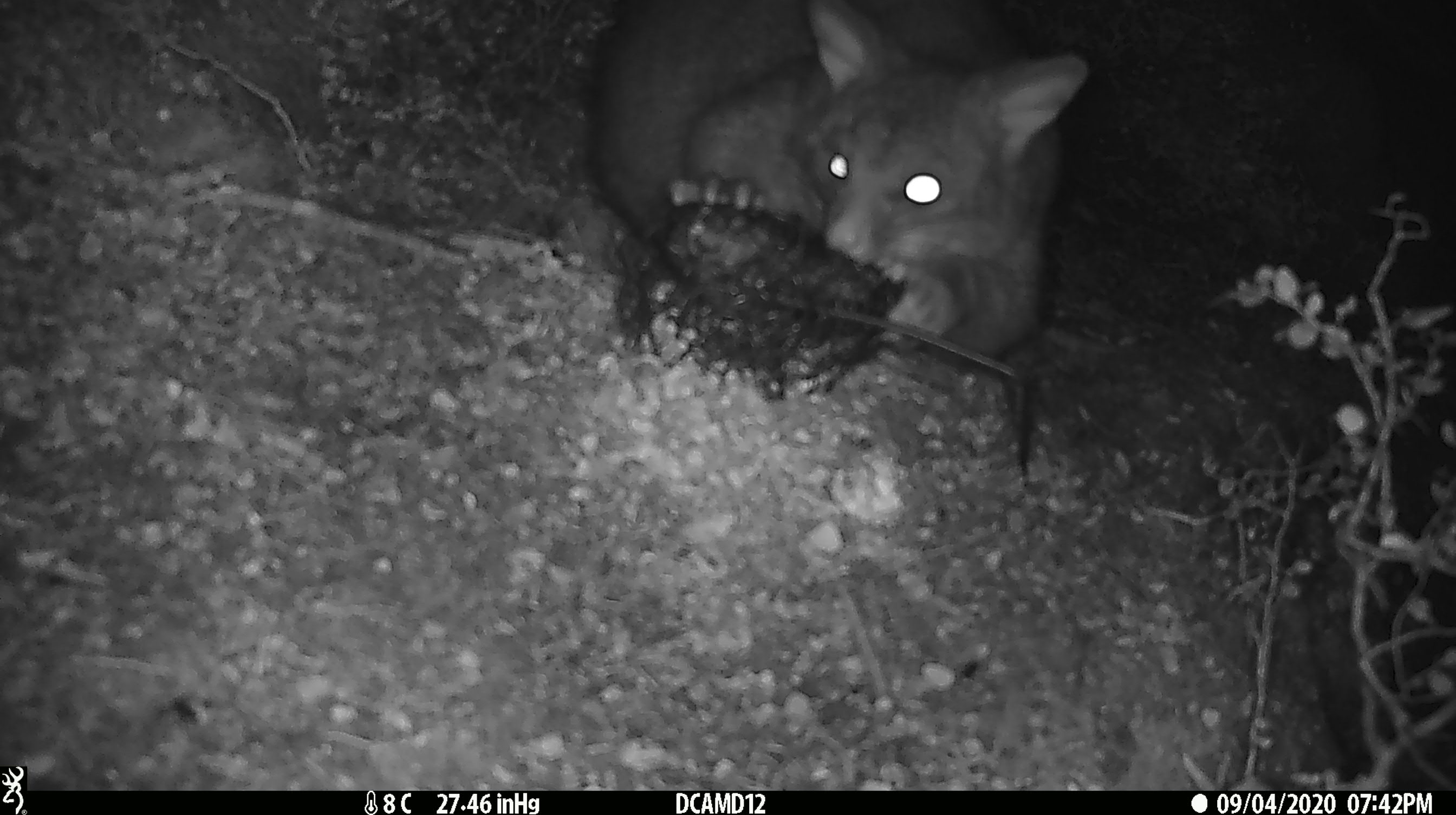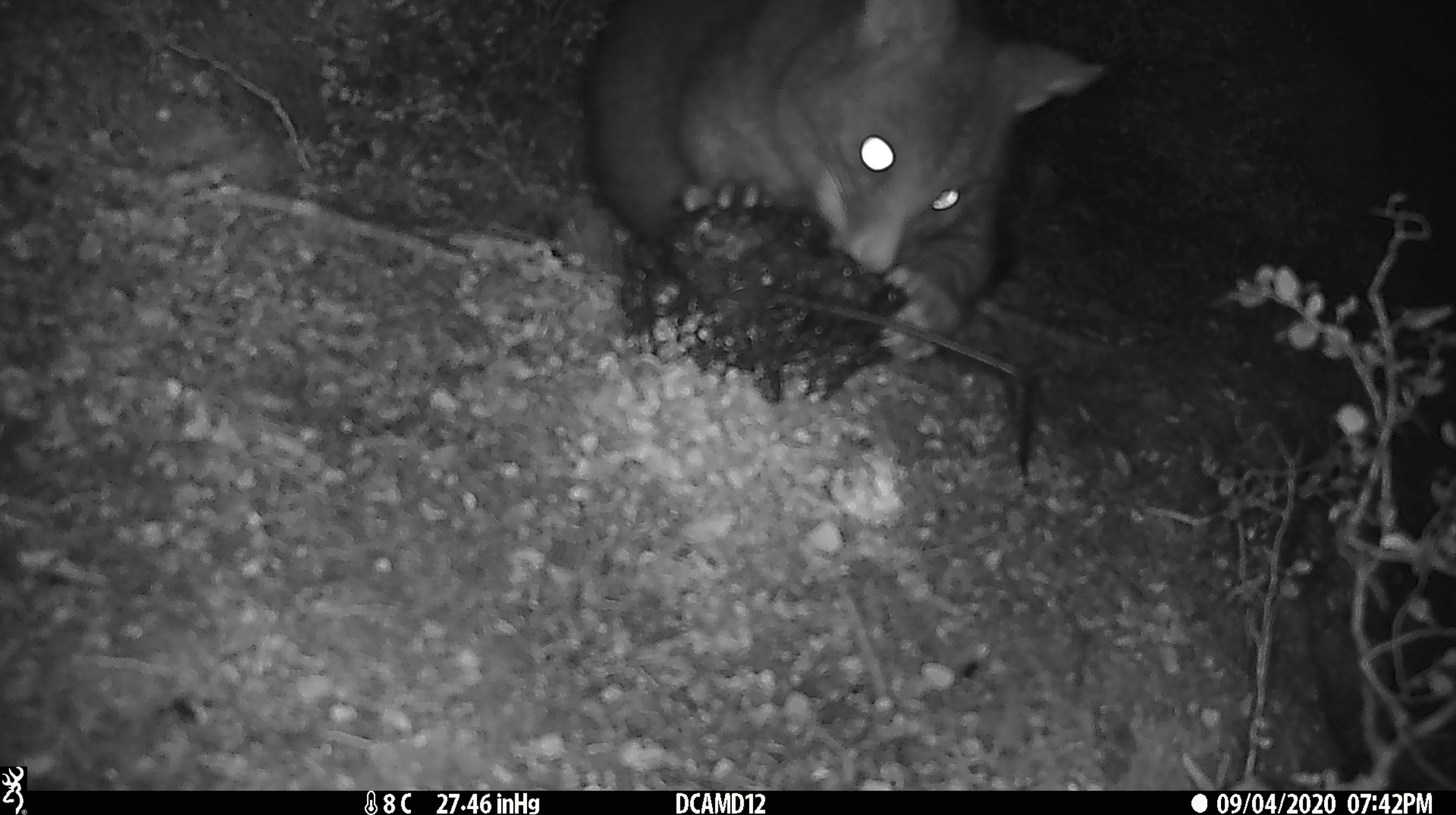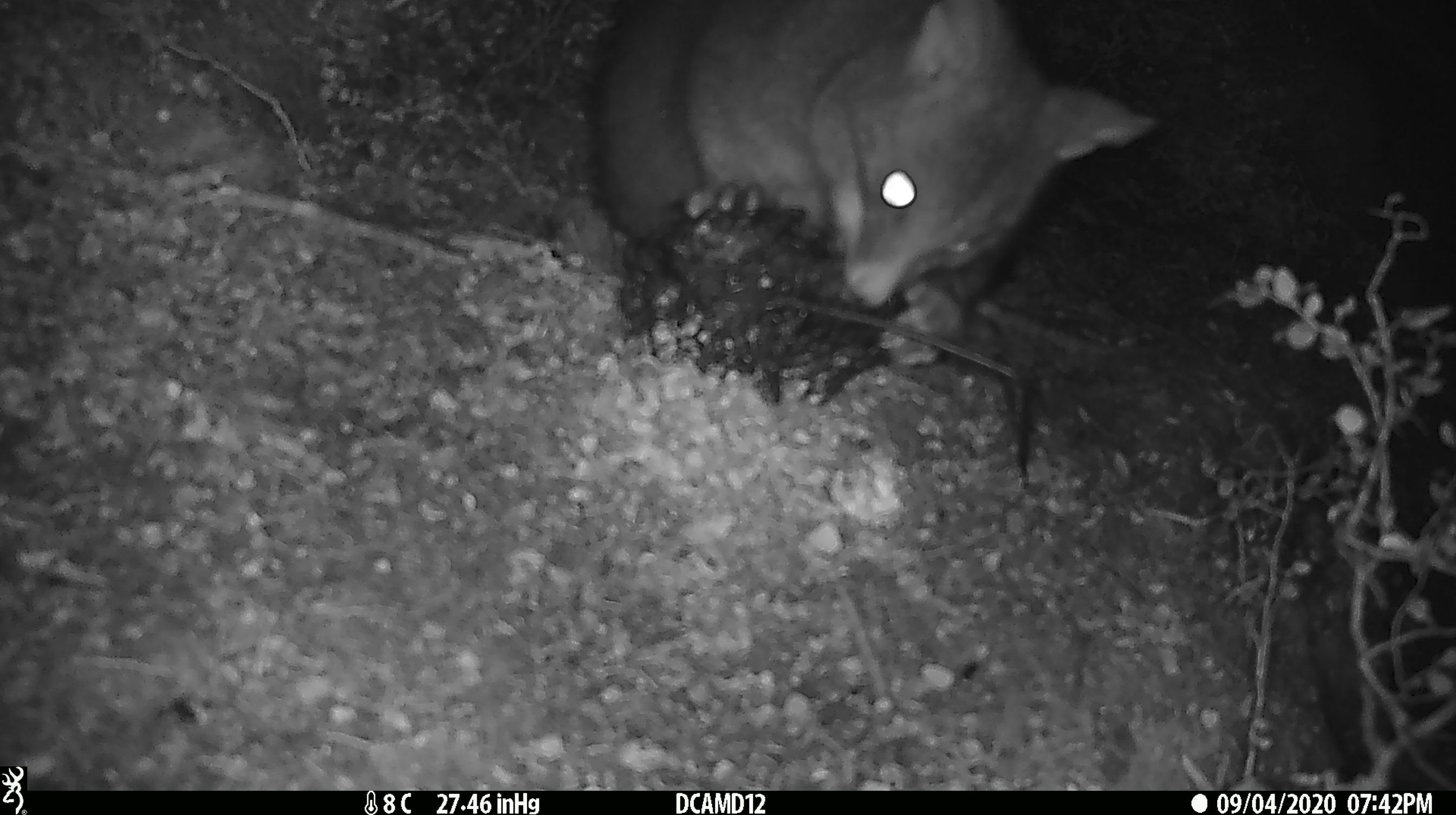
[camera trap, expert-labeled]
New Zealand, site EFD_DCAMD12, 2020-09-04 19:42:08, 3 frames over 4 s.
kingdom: Animalia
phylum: Chordata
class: Mammalia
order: Diprotodontia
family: Phalangeridae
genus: Trichosurus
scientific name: Trichosurus vulpecula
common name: common brushtail possum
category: possum